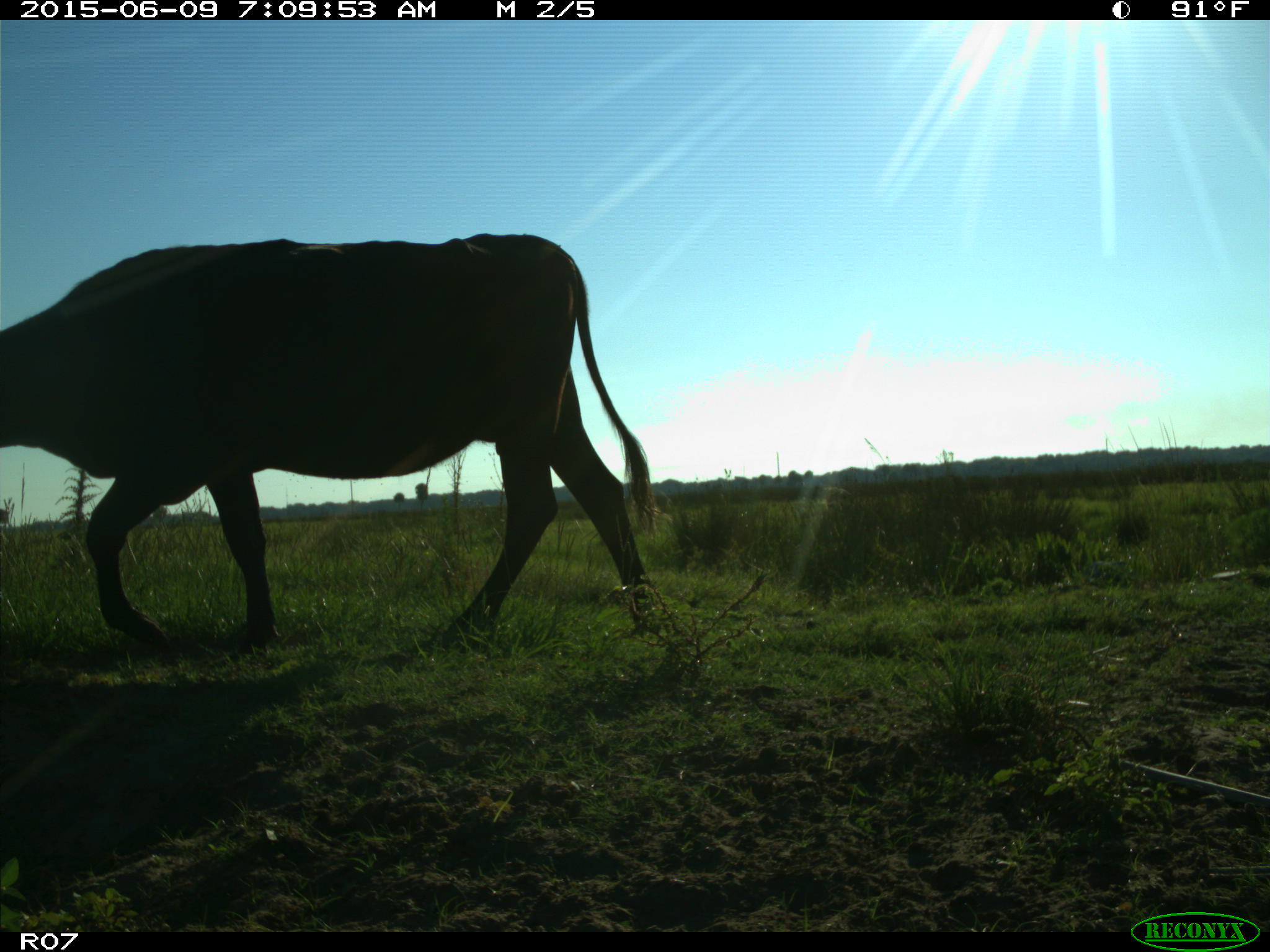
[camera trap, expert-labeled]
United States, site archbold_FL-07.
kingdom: Animalia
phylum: Chordata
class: Mammalia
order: Artiodactyla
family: Bovidae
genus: Bos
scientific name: Bos taurus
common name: domestic cow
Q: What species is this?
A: Bos taurus (domestic cow).